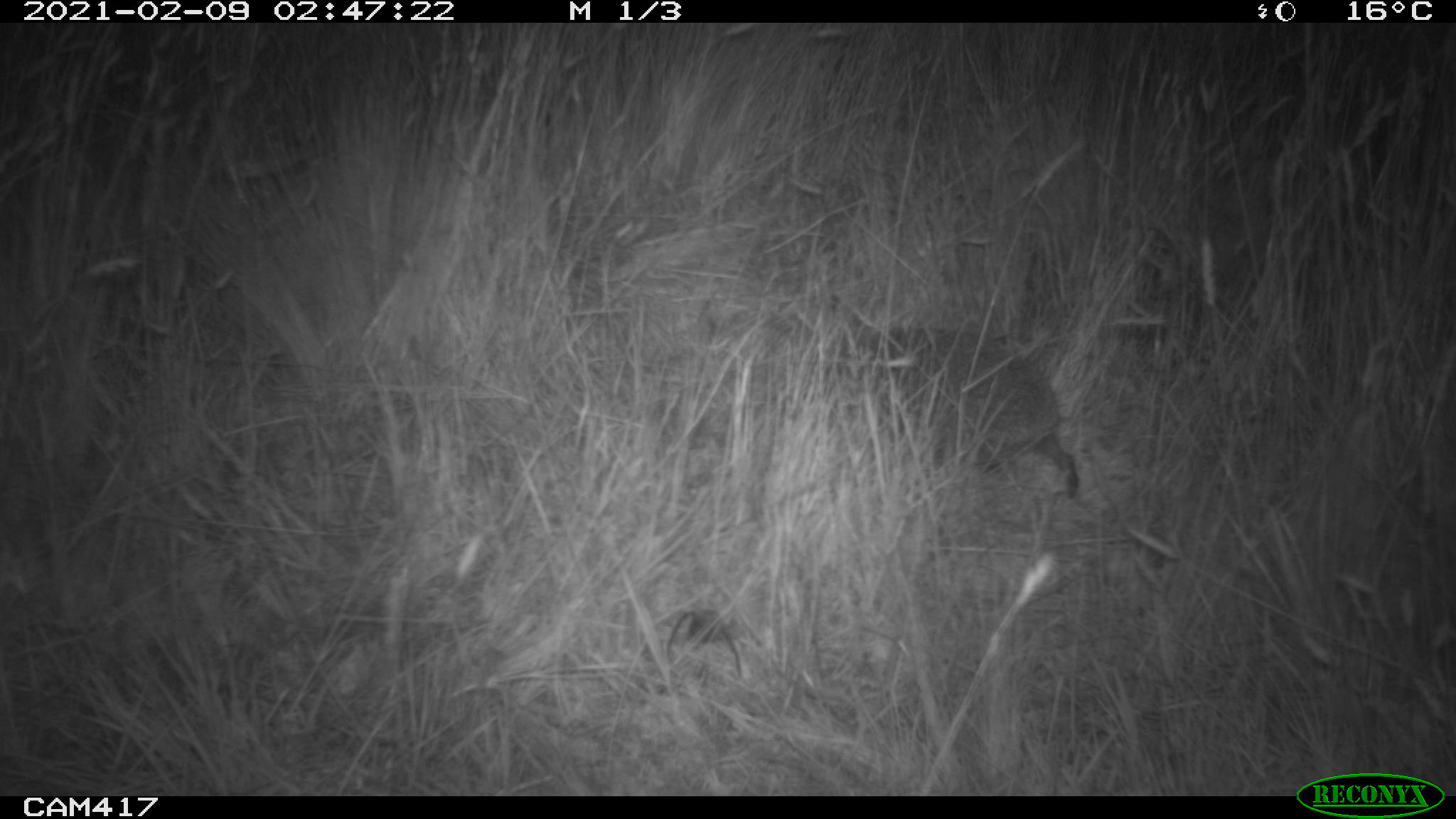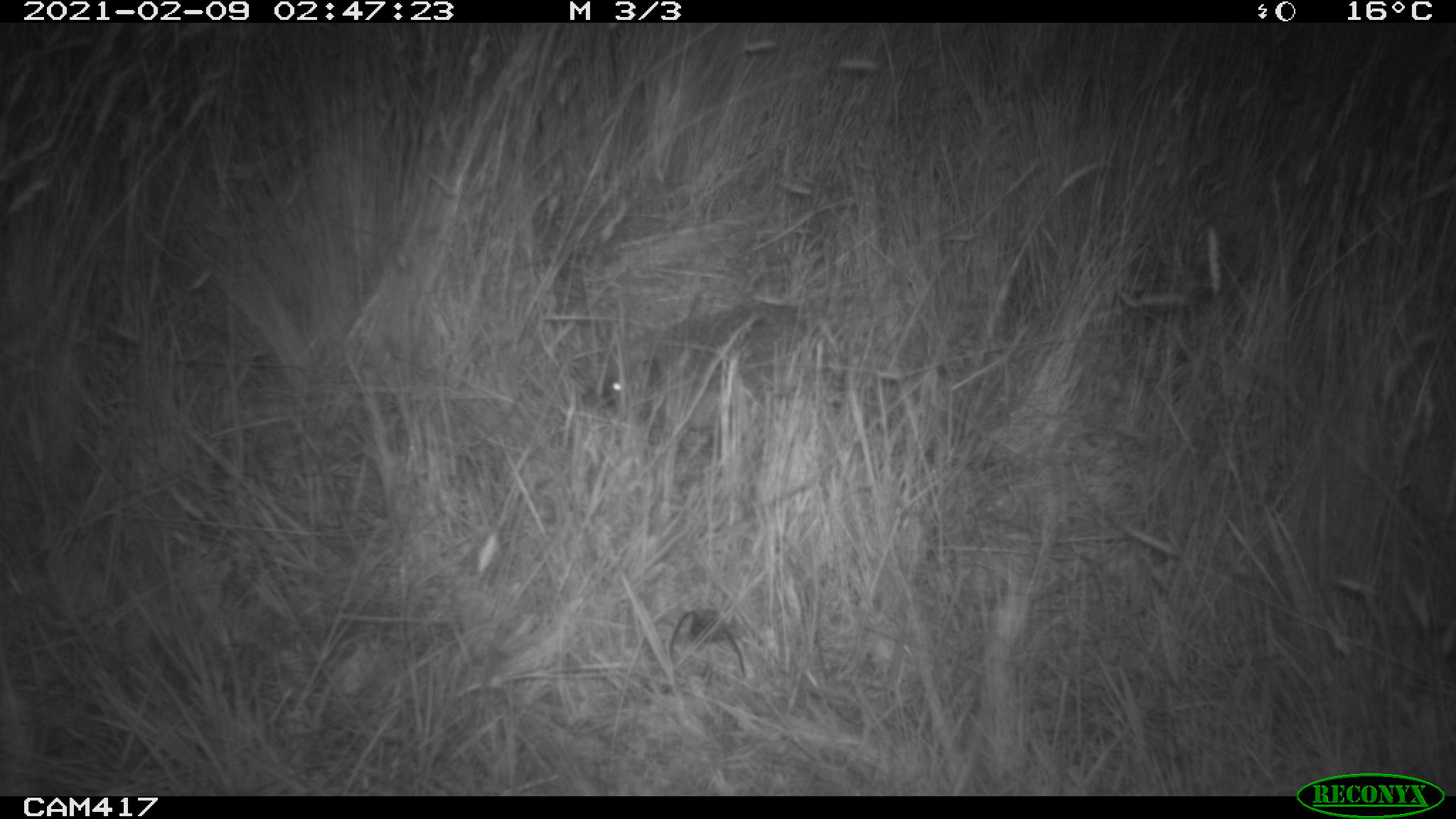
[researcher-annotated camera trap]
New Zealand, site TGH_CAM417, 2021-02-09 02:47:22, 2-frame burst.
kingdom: Animalia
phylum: Chordata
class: Mammalia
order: Eulipotyphla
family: Erinaceidae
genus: Erinaceus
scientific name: Erinaceus europaeus europaeus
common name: european hedgehog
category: hedgehog